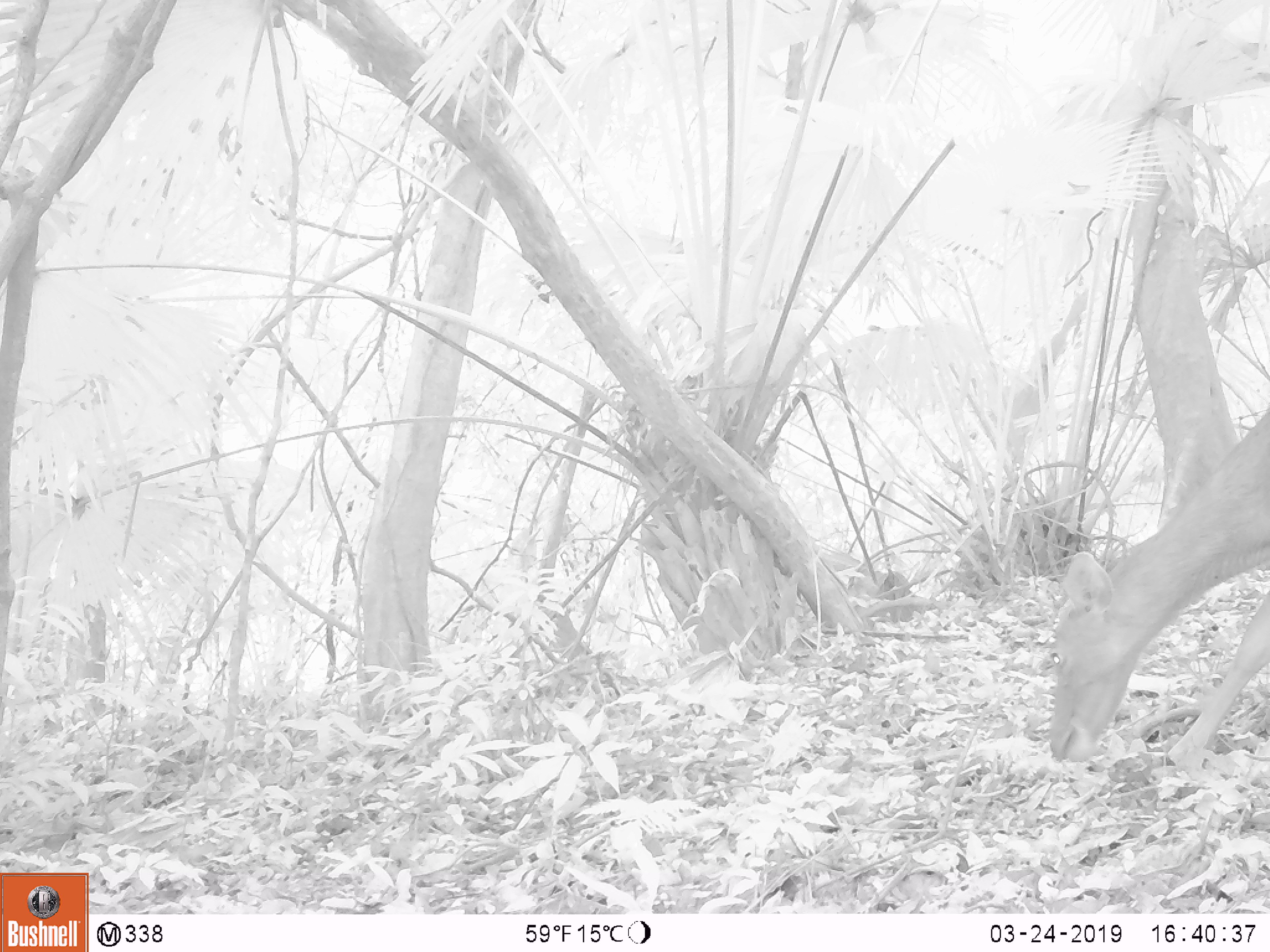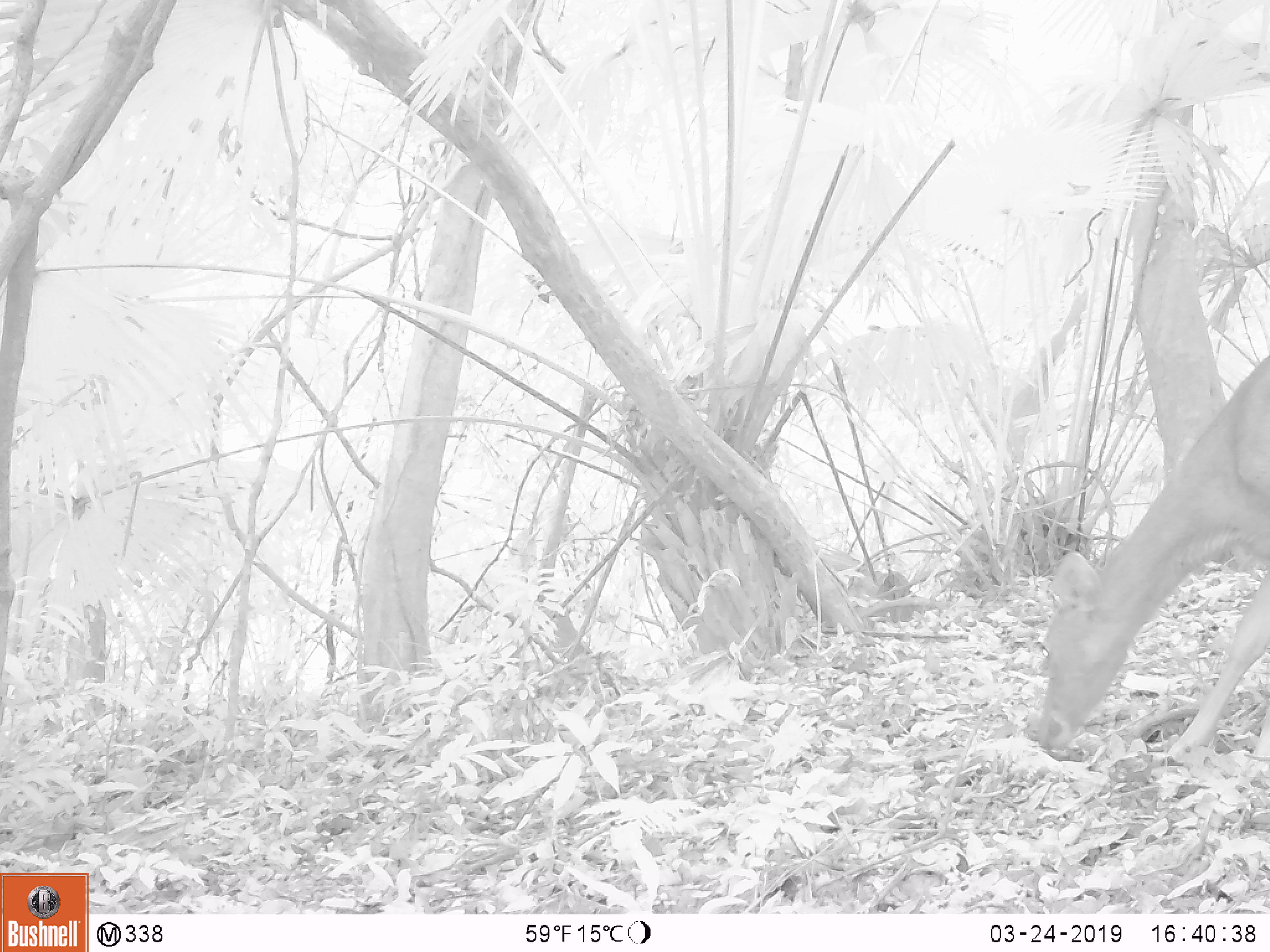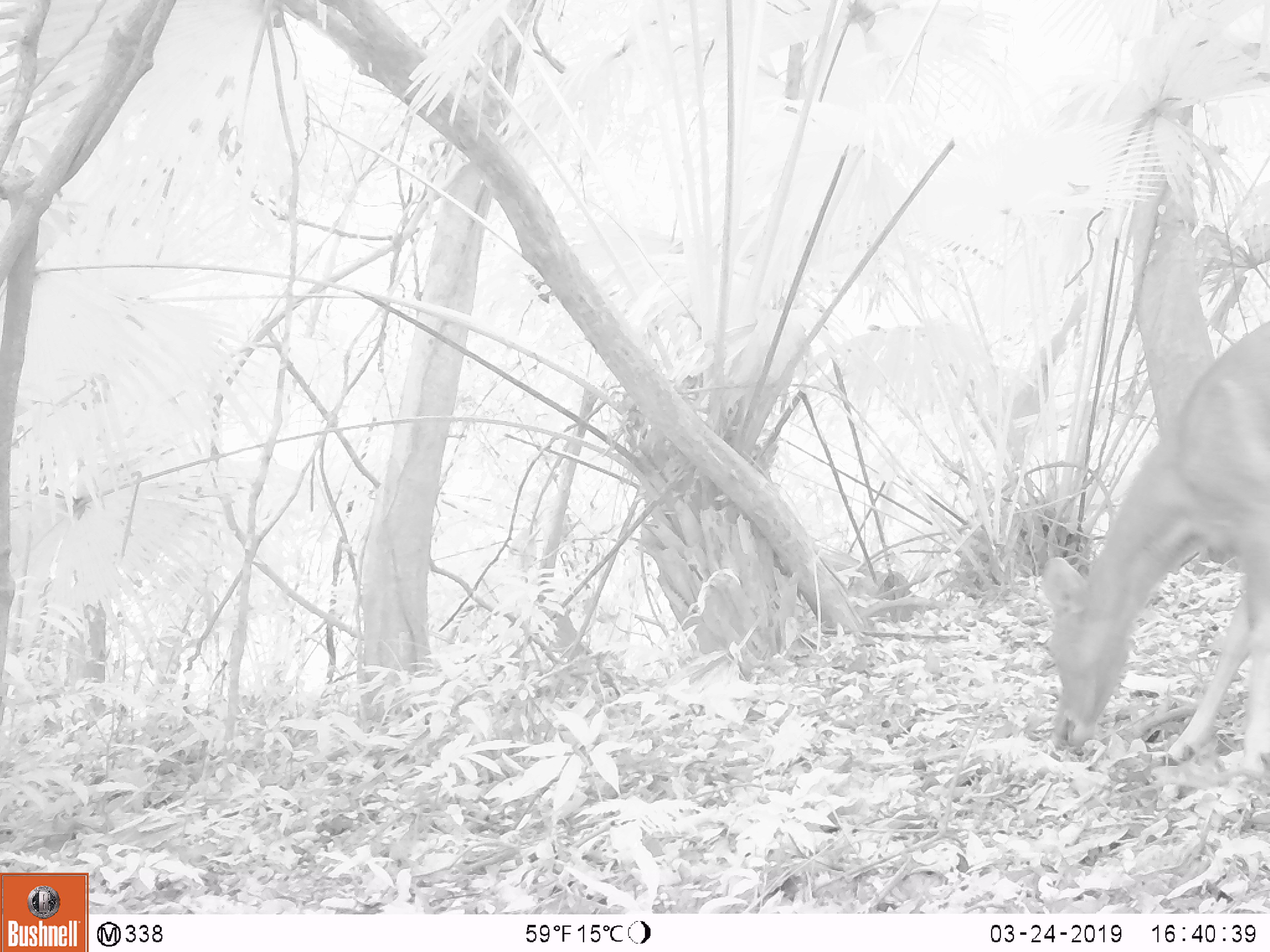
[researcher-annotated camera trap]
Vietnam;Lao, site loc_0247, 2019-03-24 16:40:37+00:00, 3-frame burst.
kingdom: Animalia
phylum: Chordata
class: Mammalia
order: Artiodactyla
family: Cervidae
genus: Rusa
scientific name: Rusa unicolor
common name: sambar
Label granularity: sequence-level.